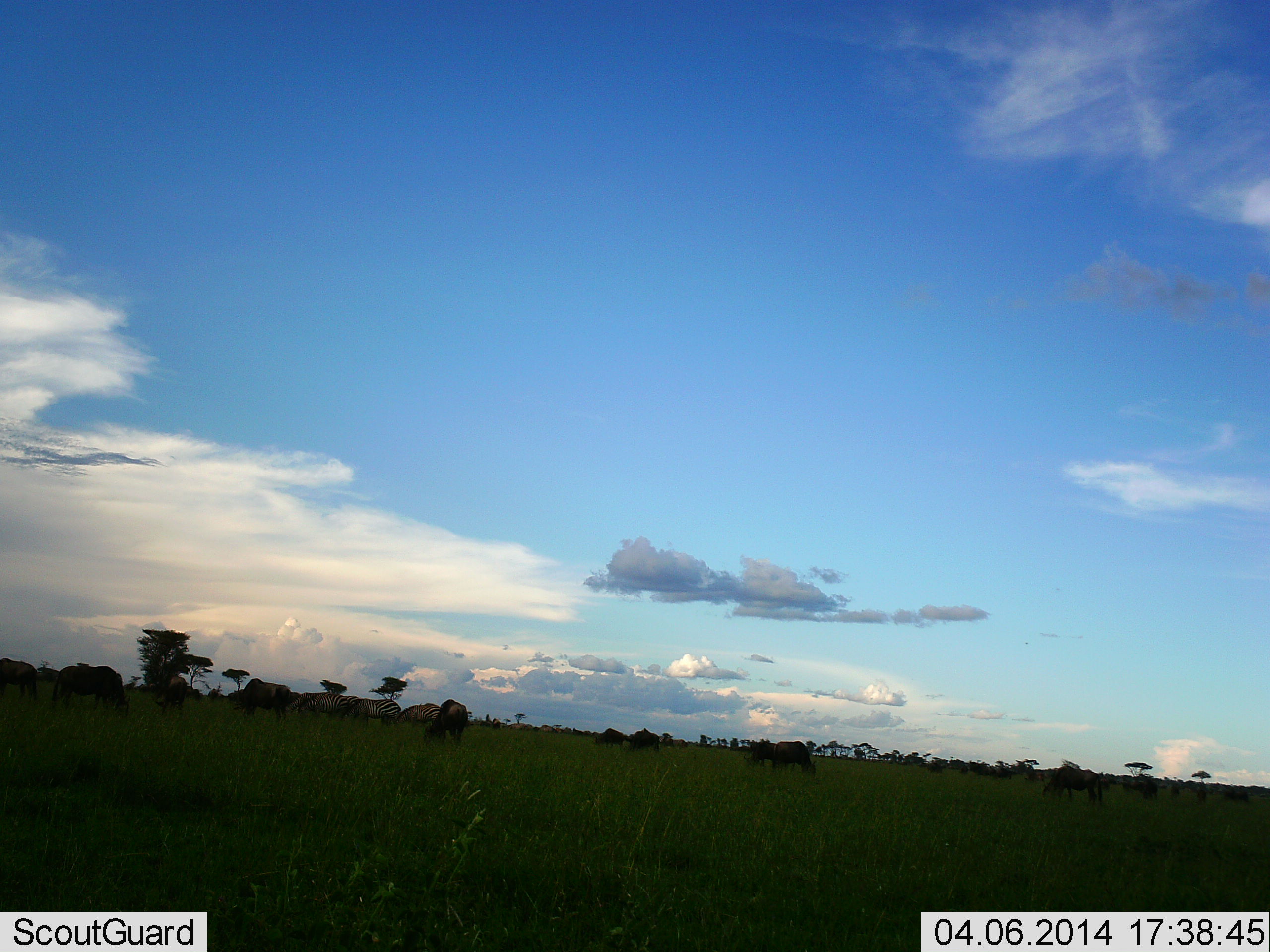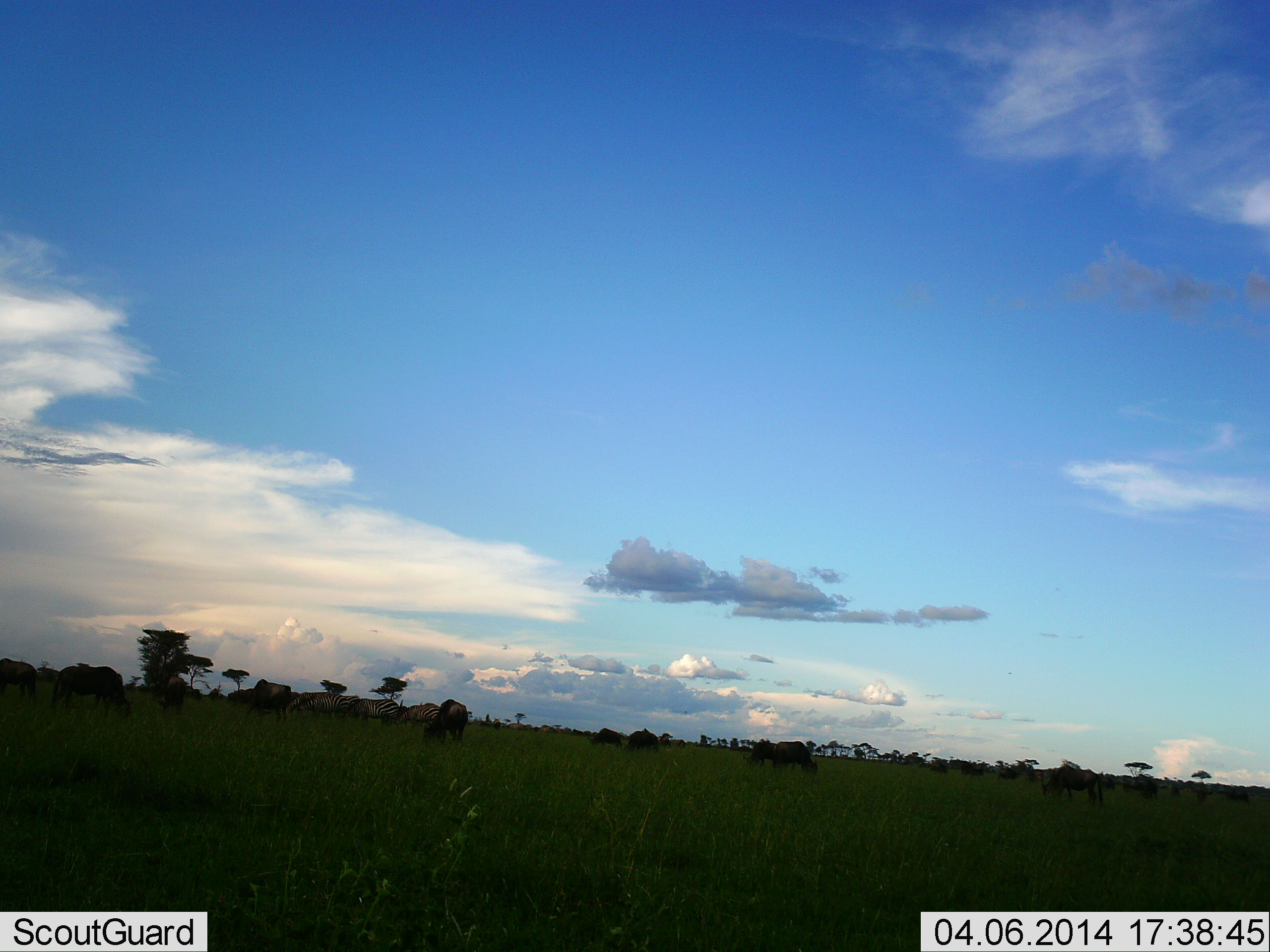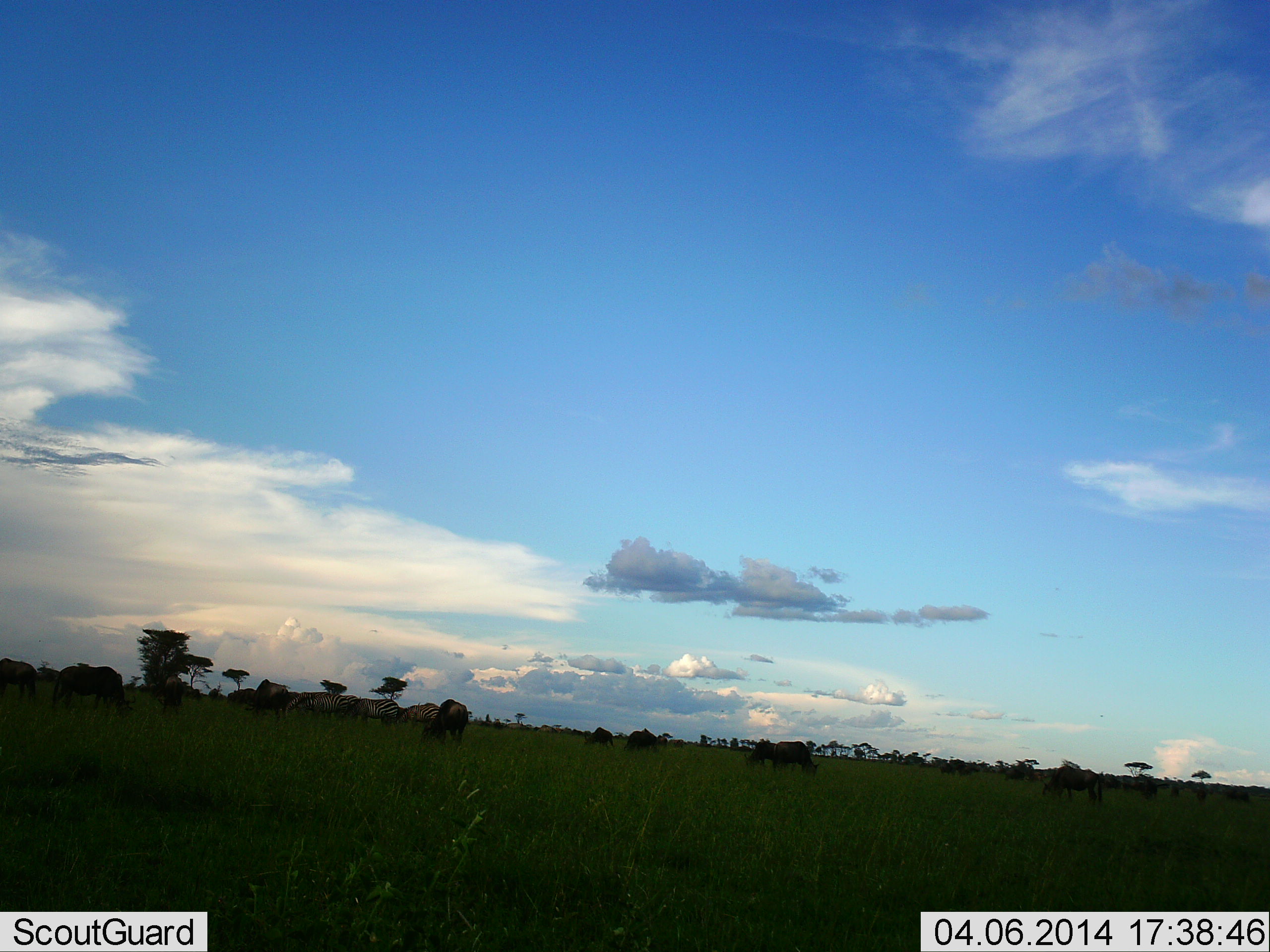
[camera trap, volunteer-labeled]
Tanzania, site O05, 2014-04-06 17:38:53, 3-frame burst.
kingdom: Animalia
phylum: Chordata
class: Mammalia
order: Artiodactyla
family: Bovidae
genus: Connochaetes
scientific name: Connochaetes taurinus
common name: blue wildebeest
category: wildebeest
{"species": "wildebeest (blue wildebeest) (Connochaetes taurinus)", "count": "11-50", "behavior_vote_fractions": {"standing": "45%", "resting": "0%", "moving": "27%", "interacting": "0%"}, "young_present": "0%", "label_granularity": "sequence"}